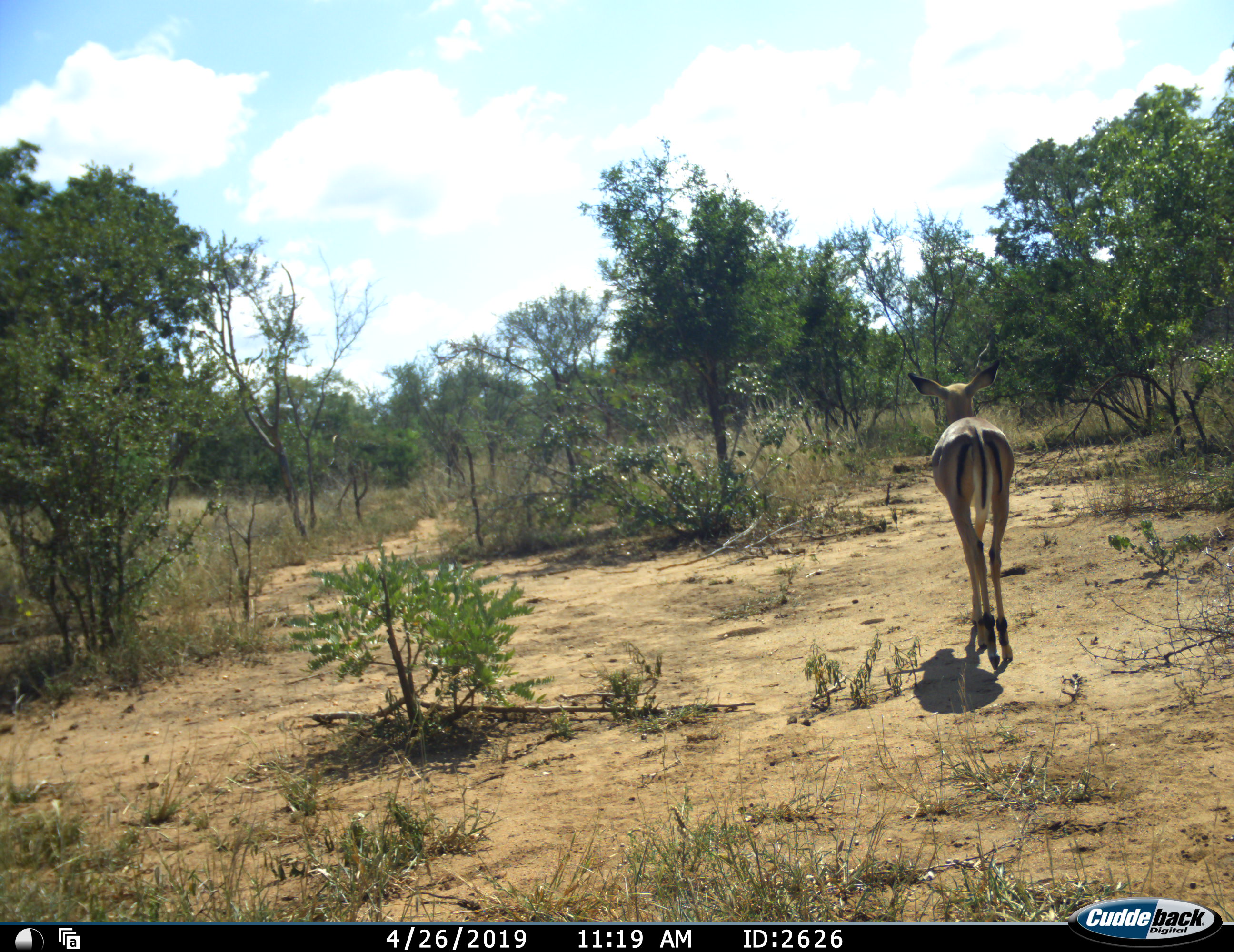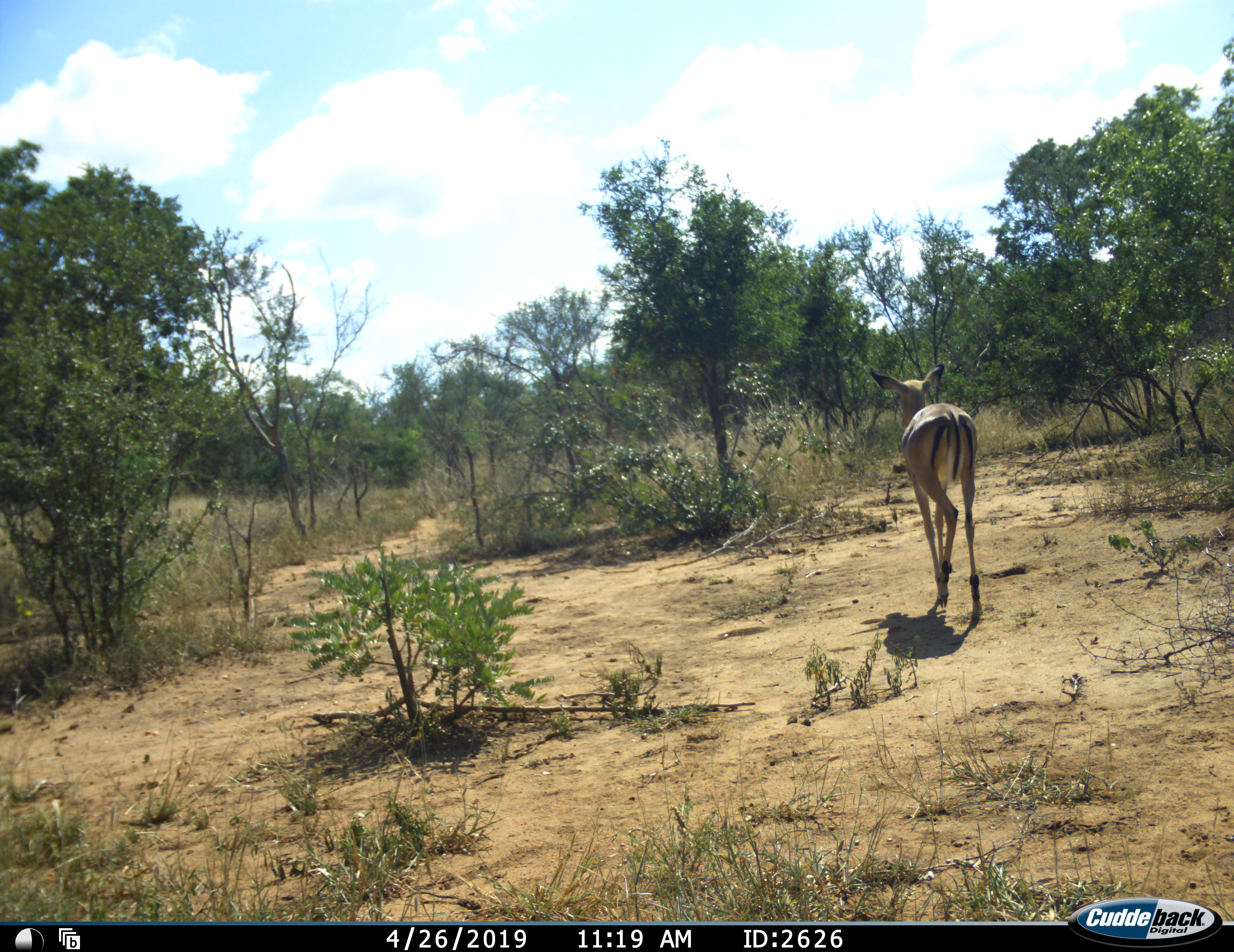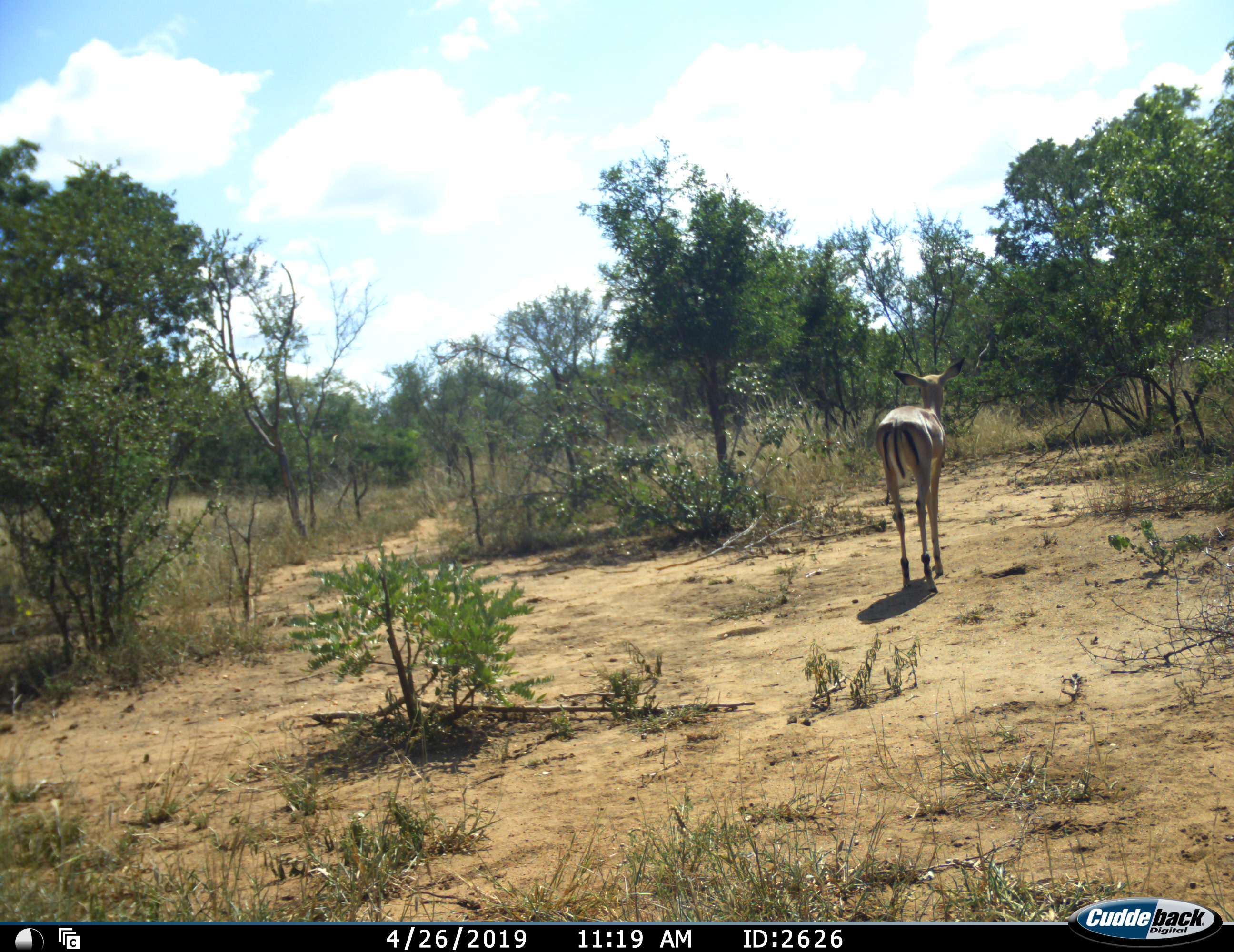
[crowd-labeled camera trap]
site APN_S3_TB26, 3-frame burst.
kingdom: Animalia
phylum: Chordata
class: Mammalia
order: Artiodactyla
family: Bovidae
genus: Aepyceros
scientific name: Aepyceros melampus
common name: impala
Impala (Aepyceros melampus), count 1. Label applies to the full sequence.